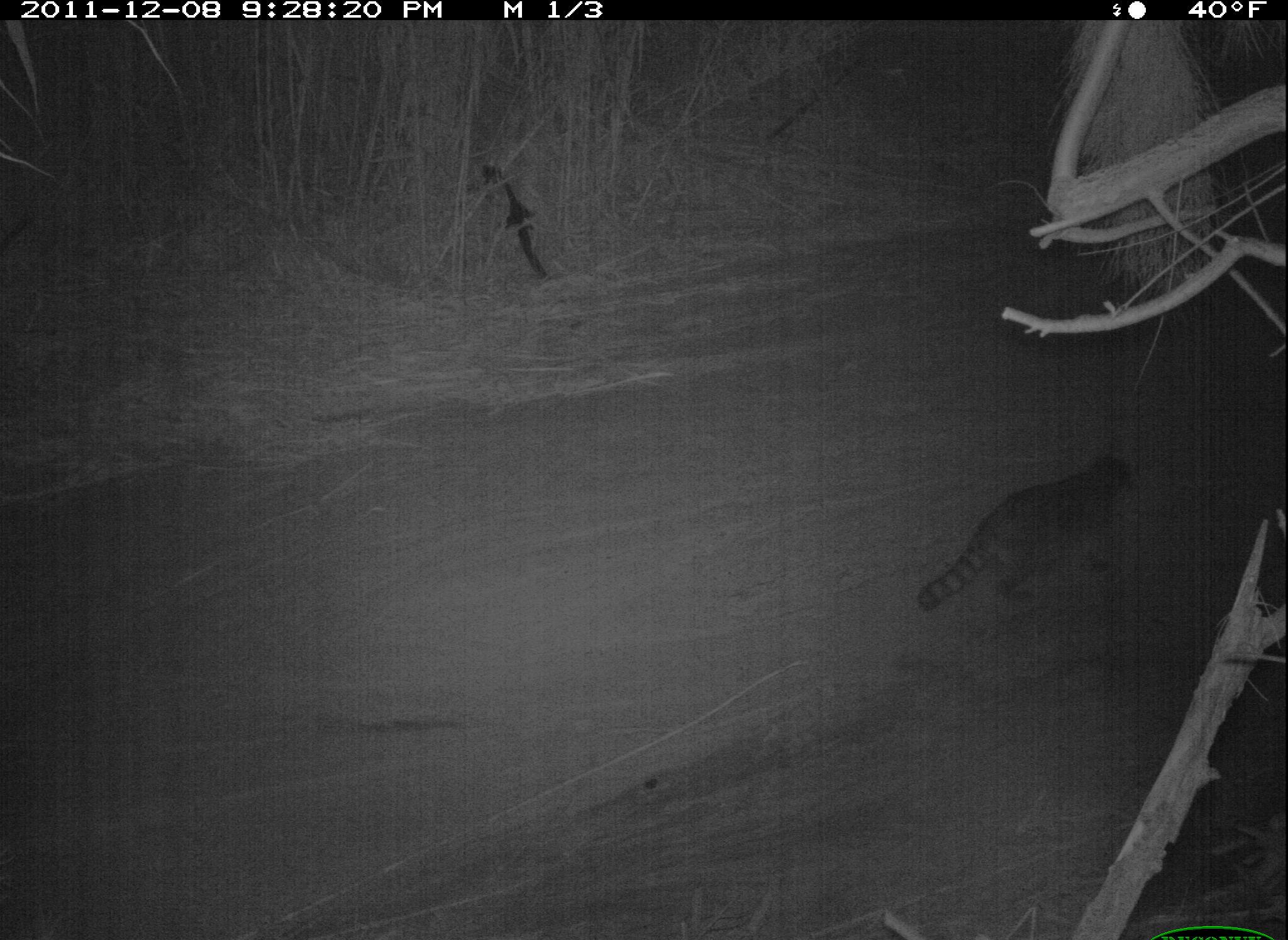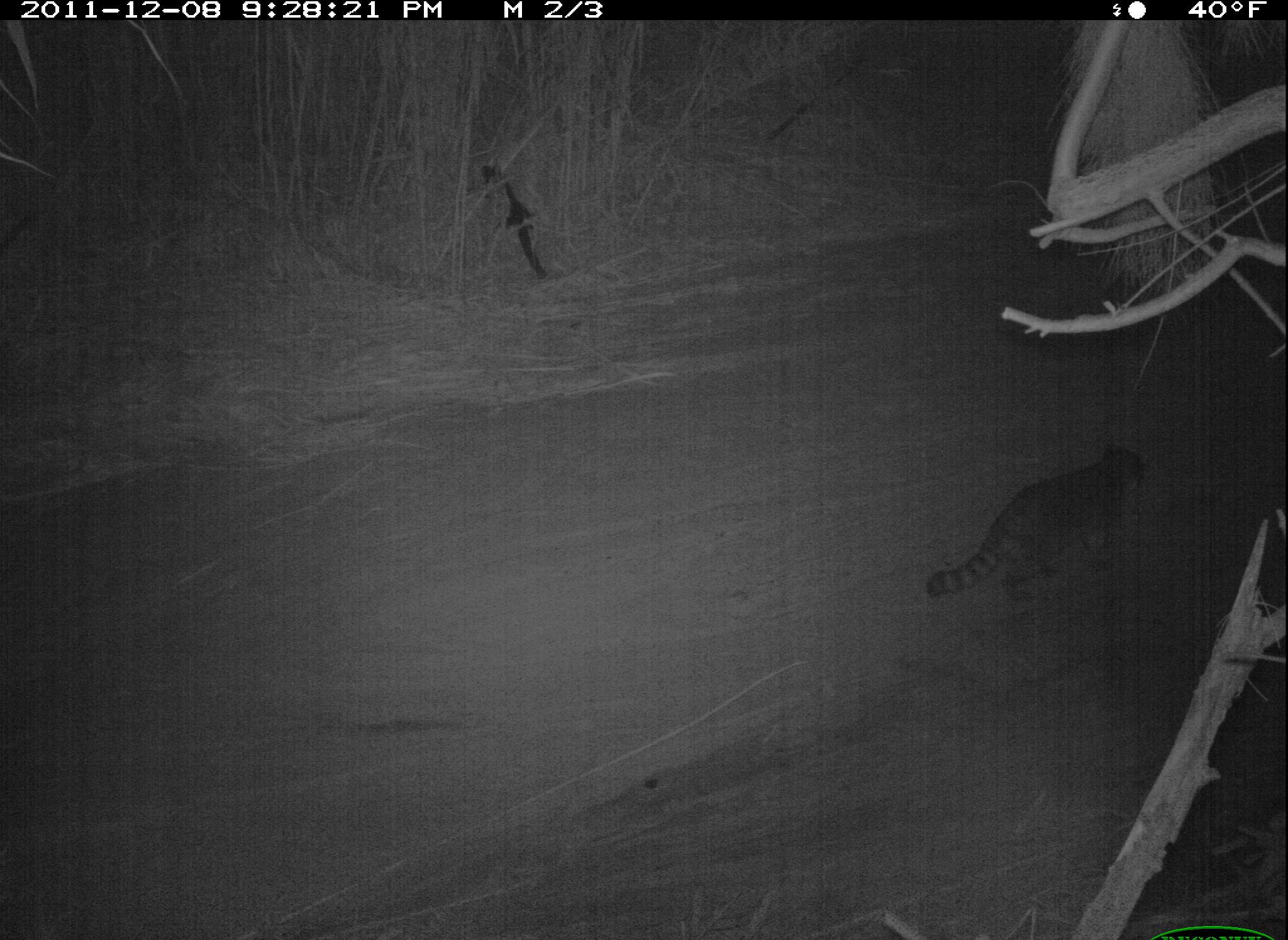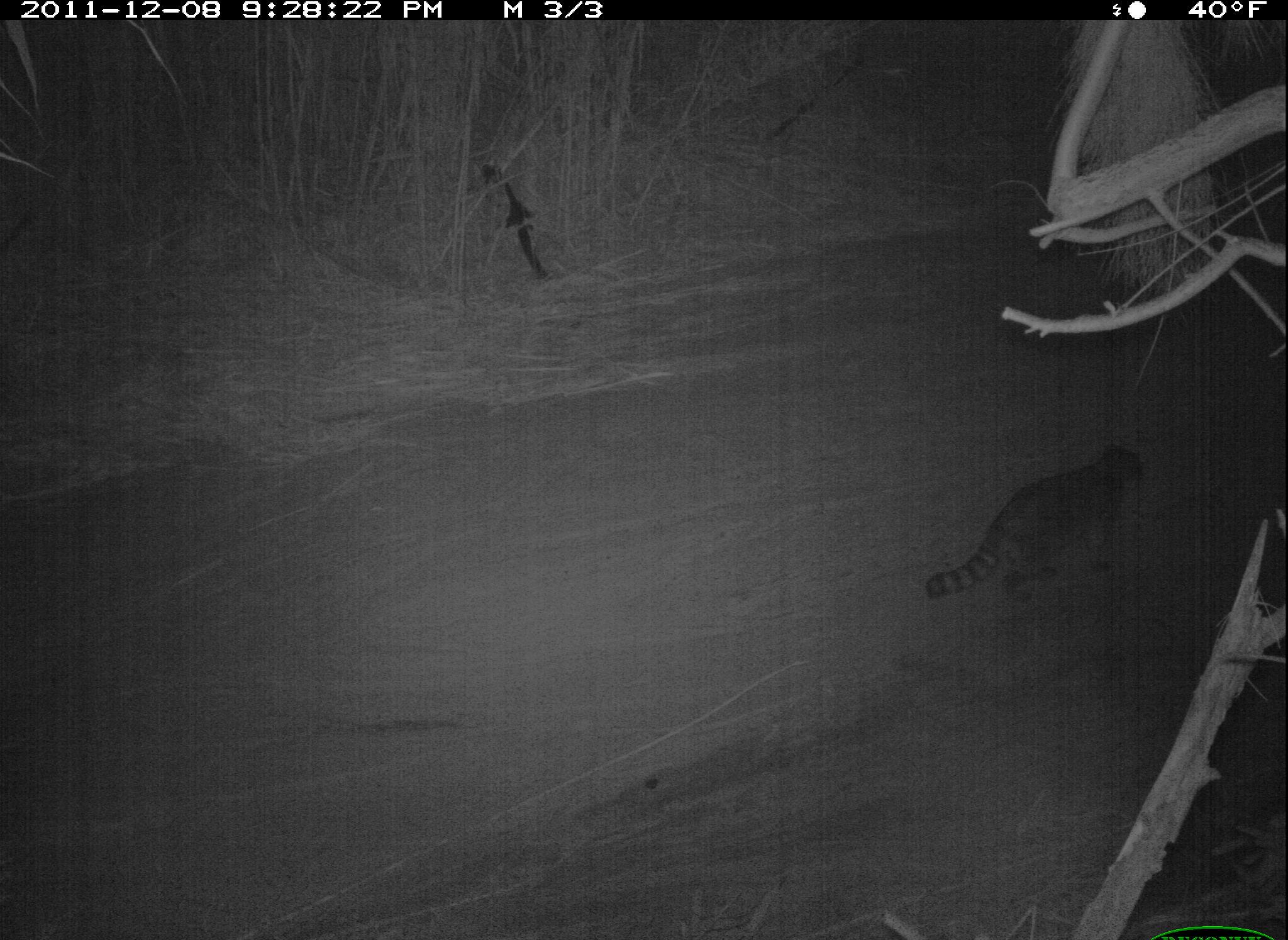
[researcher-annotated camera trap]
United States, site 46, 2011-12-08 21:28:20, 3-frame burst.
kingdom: Animalia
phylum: Chordata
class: Mammalia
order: Carnivora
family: Procyonidae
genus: Procyon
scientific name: Procyon lotor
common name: raccoon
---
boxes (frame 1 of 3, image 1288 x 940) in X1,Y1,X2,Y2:
raccoon: 910,432,1150,670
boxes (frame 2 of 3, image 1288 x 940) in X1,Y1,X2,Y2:
raccoon: 923,432,1162,628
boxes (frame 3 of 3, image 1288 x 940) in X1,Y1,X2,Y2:
raccoon: 913,427,1170,622